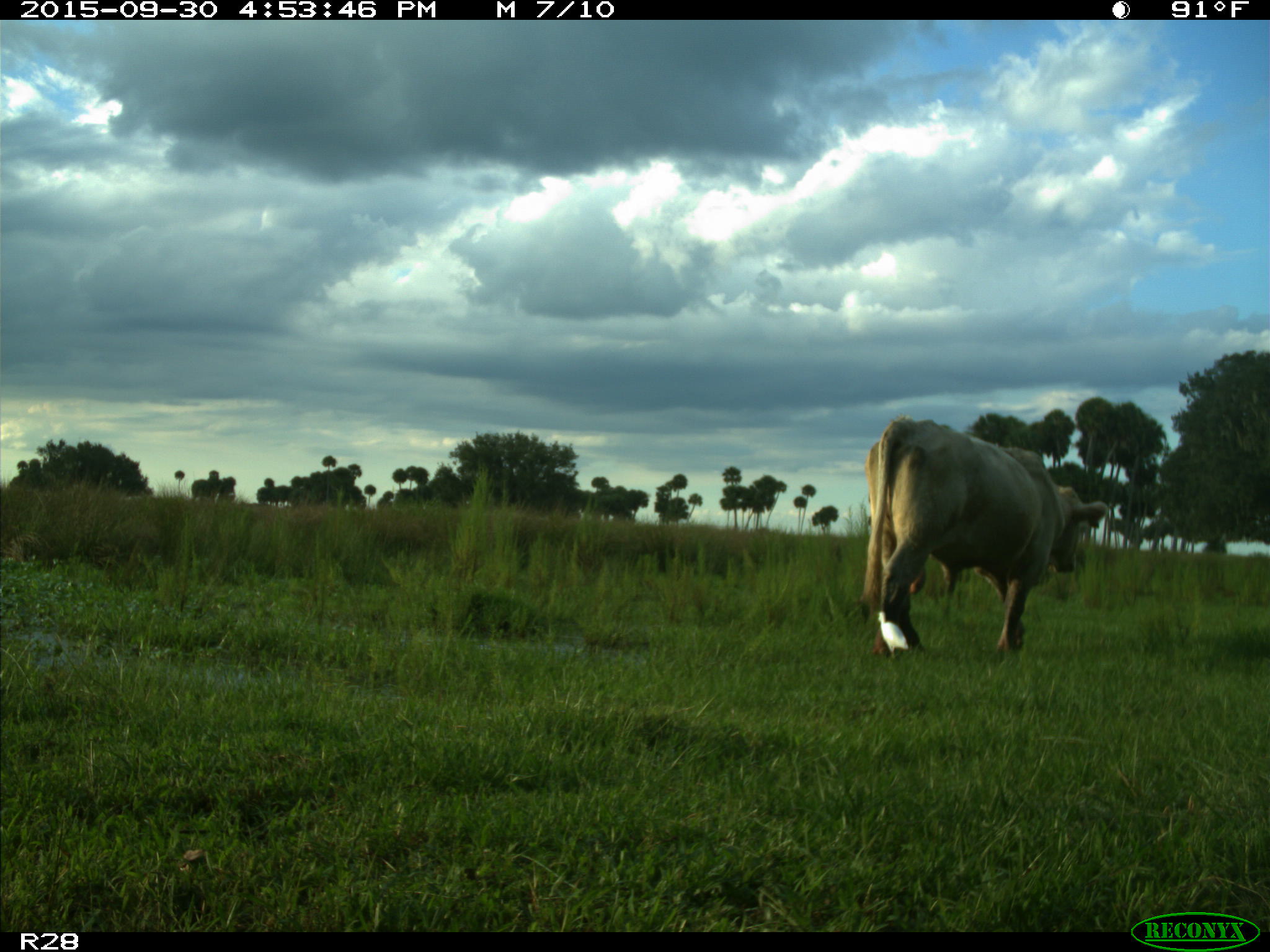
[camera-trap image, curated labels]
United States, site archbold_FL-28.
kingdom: Animalia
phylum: Chordata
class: Mammalia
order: Artiodactyla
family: Bovidae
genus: Bos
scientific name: Bos taurus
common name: domestic cow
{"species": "Bos taurus (domestic cow)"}